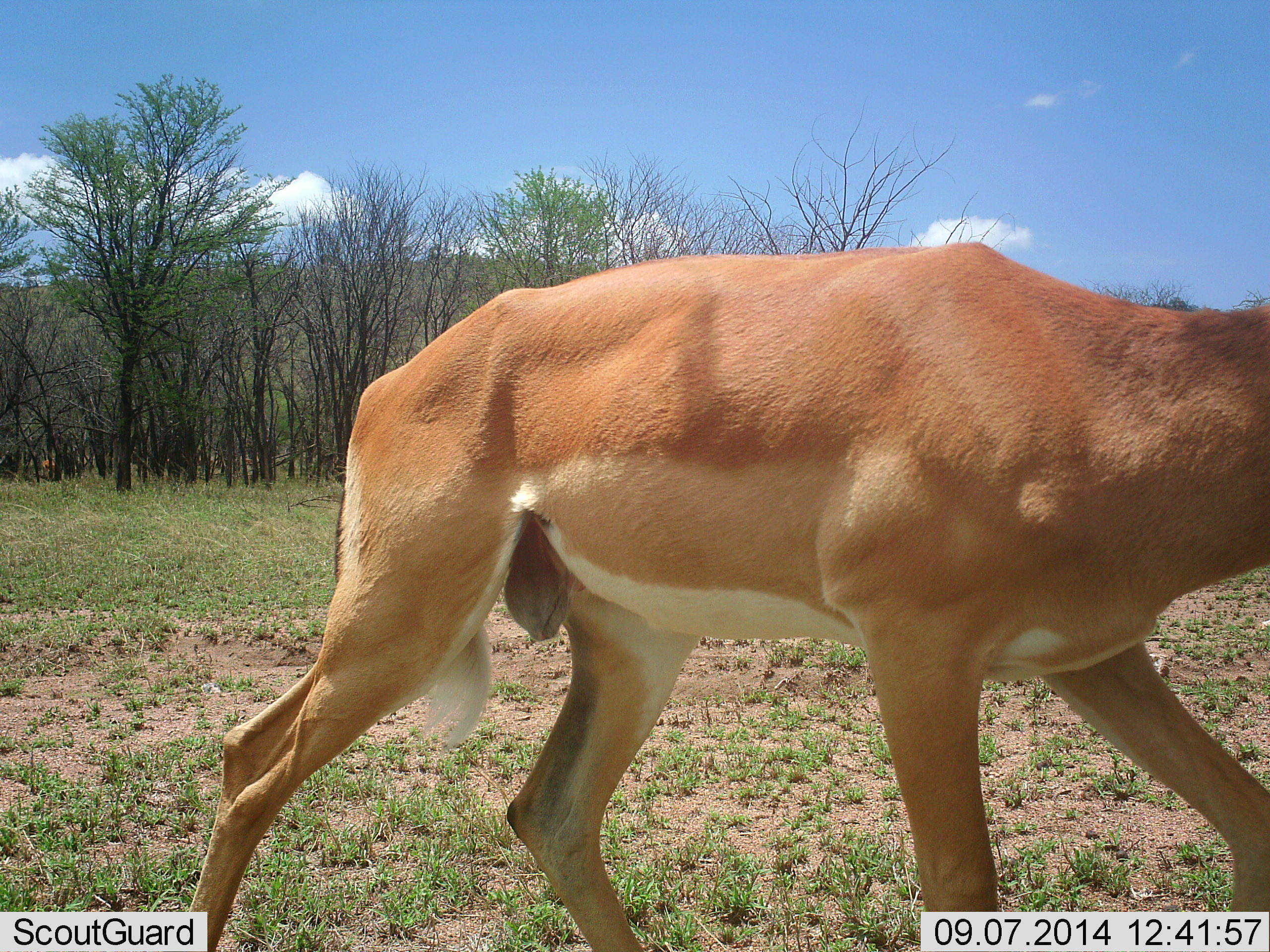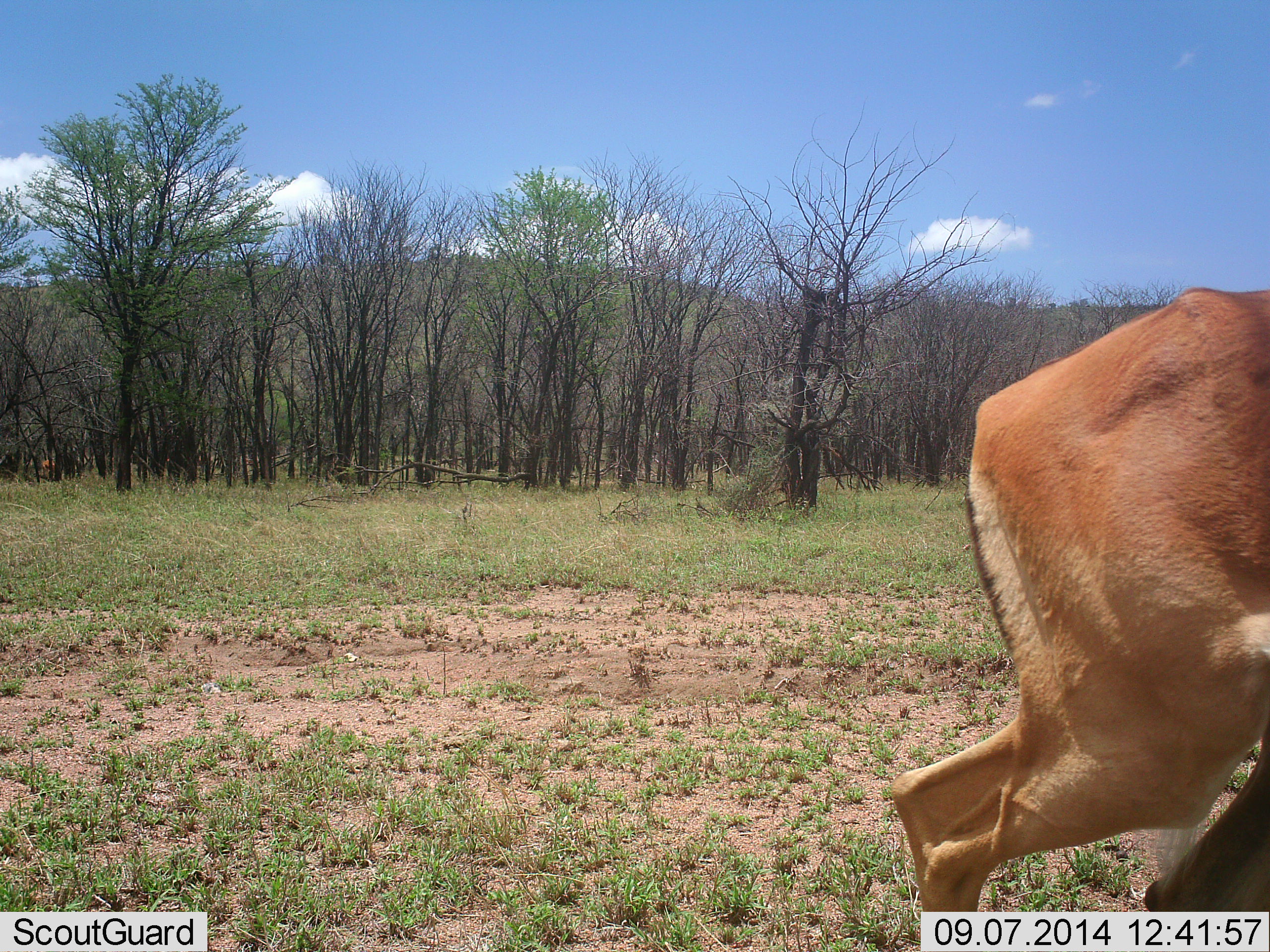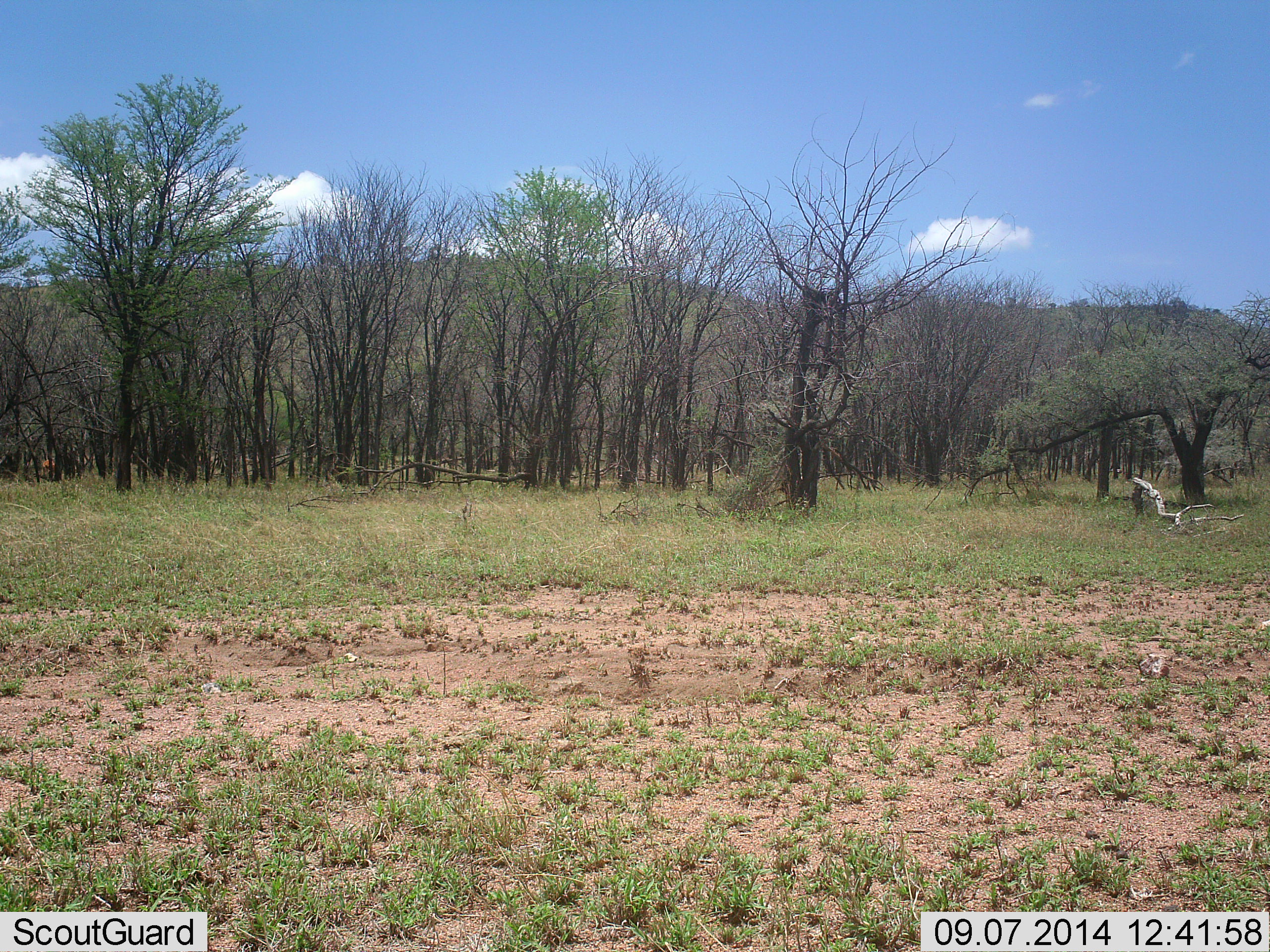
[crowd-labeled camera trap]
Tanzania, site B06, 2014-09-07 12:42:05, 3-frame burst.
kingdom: Animalia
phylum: Chordata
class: Mammalia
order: Artiodactyla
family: Bovidae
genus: Nanger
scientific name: Nanger granti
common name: grant's gazelle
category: gazellegrants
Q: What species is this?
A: Gazellegrants (grant's gazelle) (Nanger granti).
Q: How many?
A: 1.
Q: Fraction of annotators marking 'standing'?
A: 10%.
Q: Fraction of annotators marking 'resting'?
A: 0%.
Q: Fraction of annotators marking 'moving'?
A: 100%.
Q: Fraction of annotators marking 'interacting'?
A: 0%.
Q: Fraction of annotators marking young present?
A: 0%.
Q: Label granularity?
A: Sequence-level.